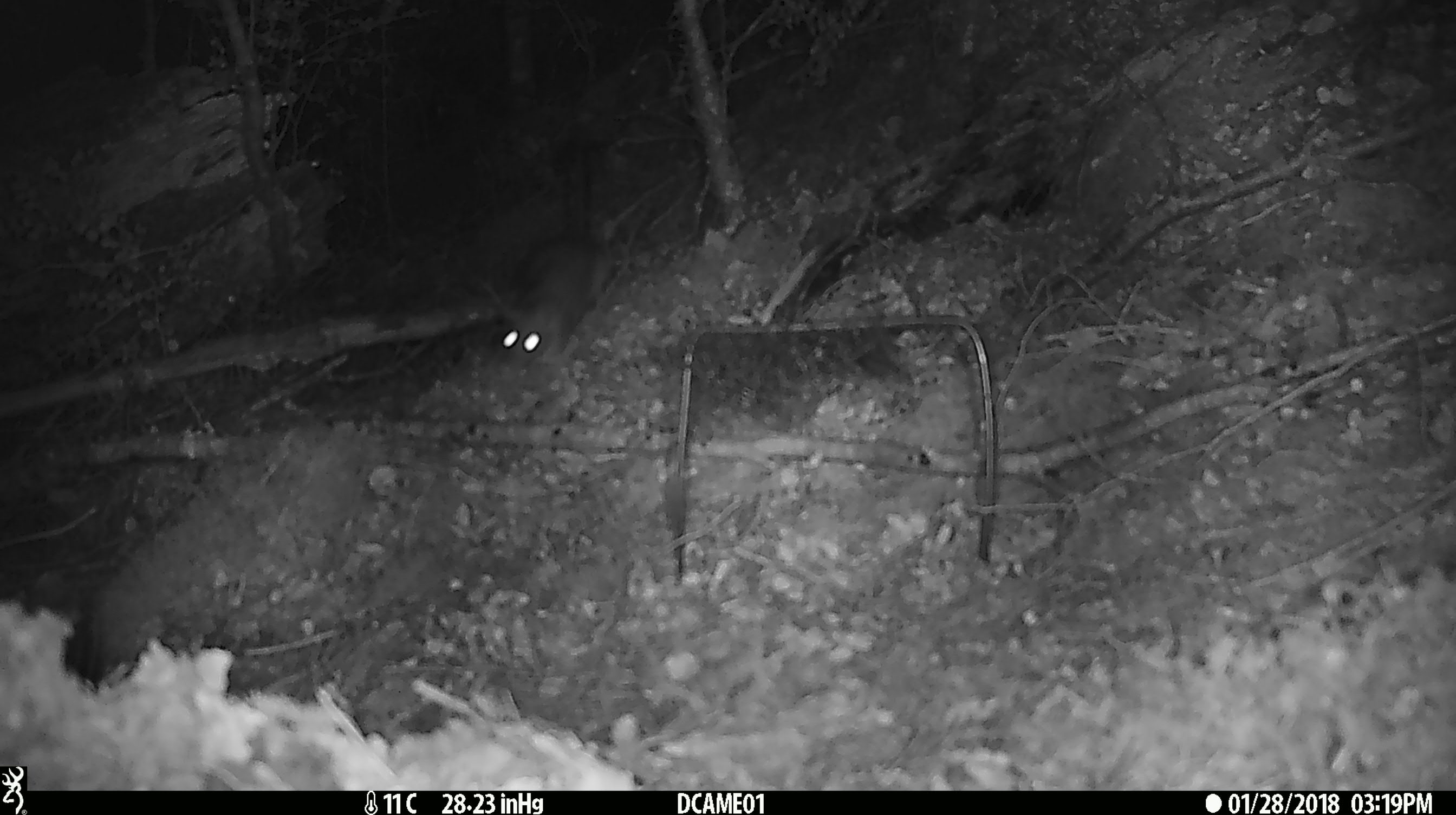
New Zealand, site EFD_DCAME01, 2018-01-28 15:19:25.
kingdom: Animalia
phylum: Chordata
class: Mammalia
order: Rodentia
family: Muridae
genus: Rattus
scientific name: Rattus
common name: rat